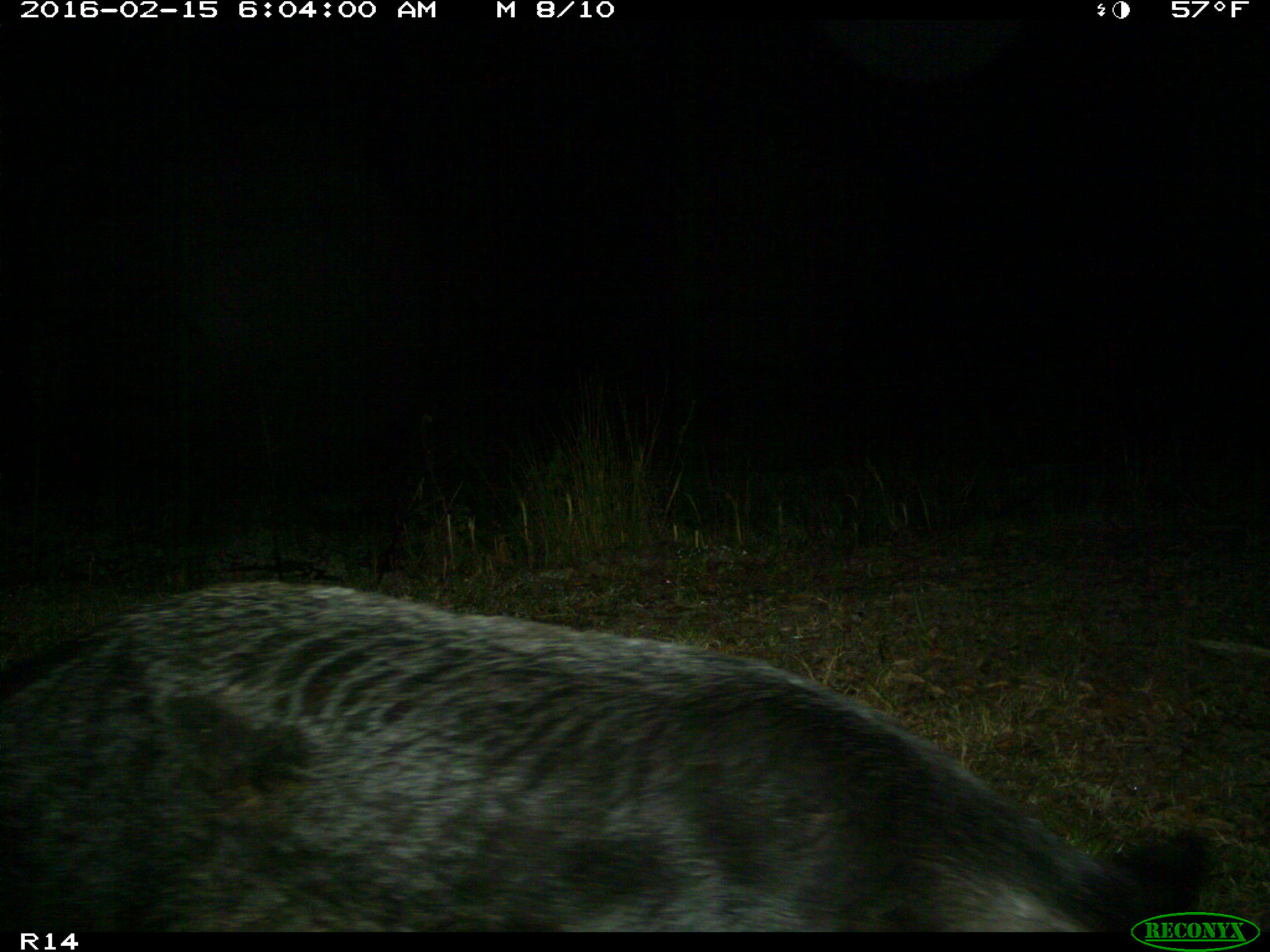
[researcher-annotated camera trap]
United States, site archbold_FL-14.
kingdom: Animalia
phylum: Chordata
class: Mammalia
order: Artiodactyla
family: Suidae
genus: Sus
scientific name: Sus scrofa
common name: wild boar